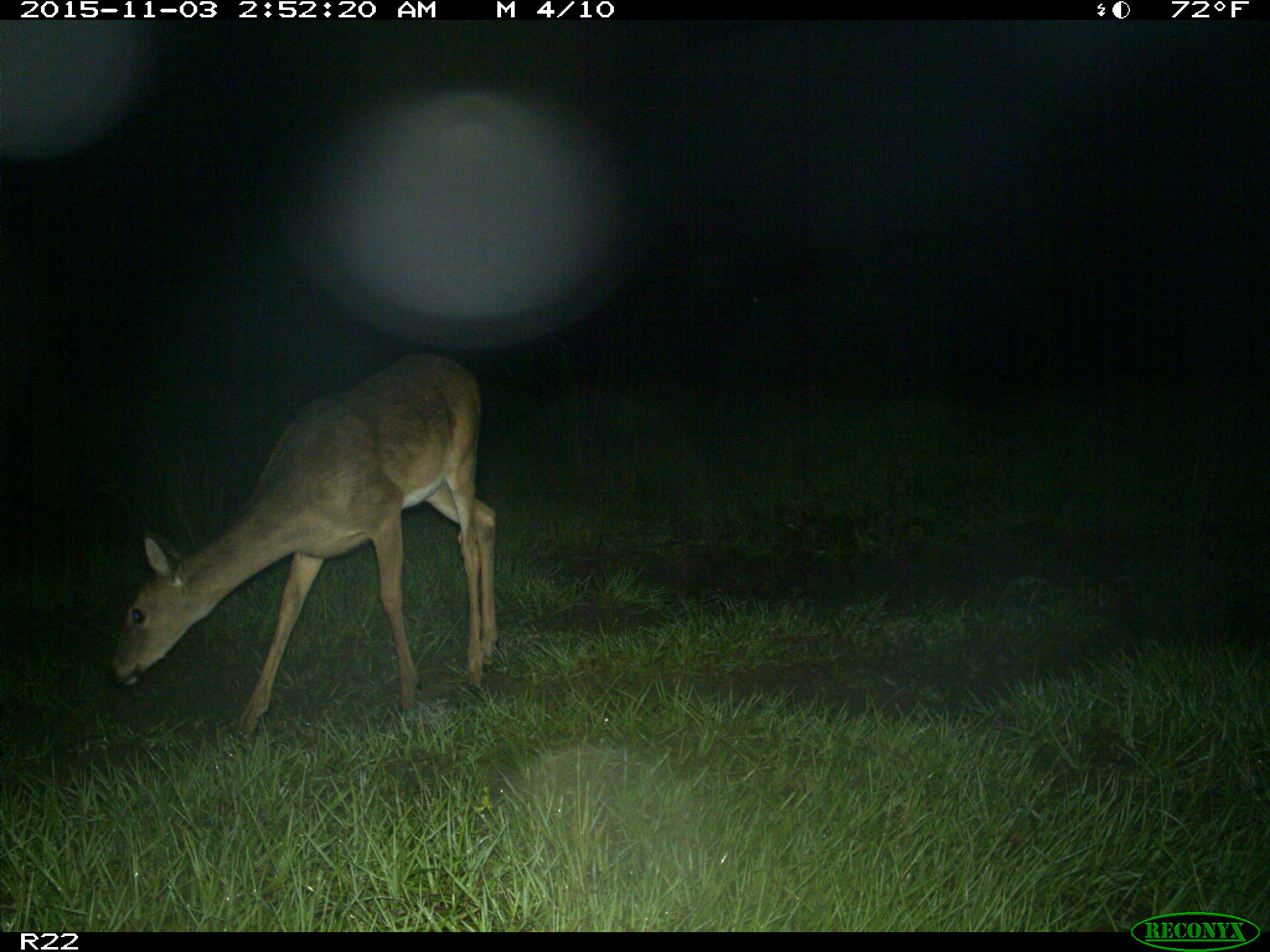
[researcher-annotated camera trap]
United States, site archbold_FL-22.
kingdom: Animalia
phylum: Chordata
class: Mammalia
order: Artiodactyla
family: Cervidae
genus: Odocoileus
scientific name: Odocoileus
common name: deer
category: unidentified deer